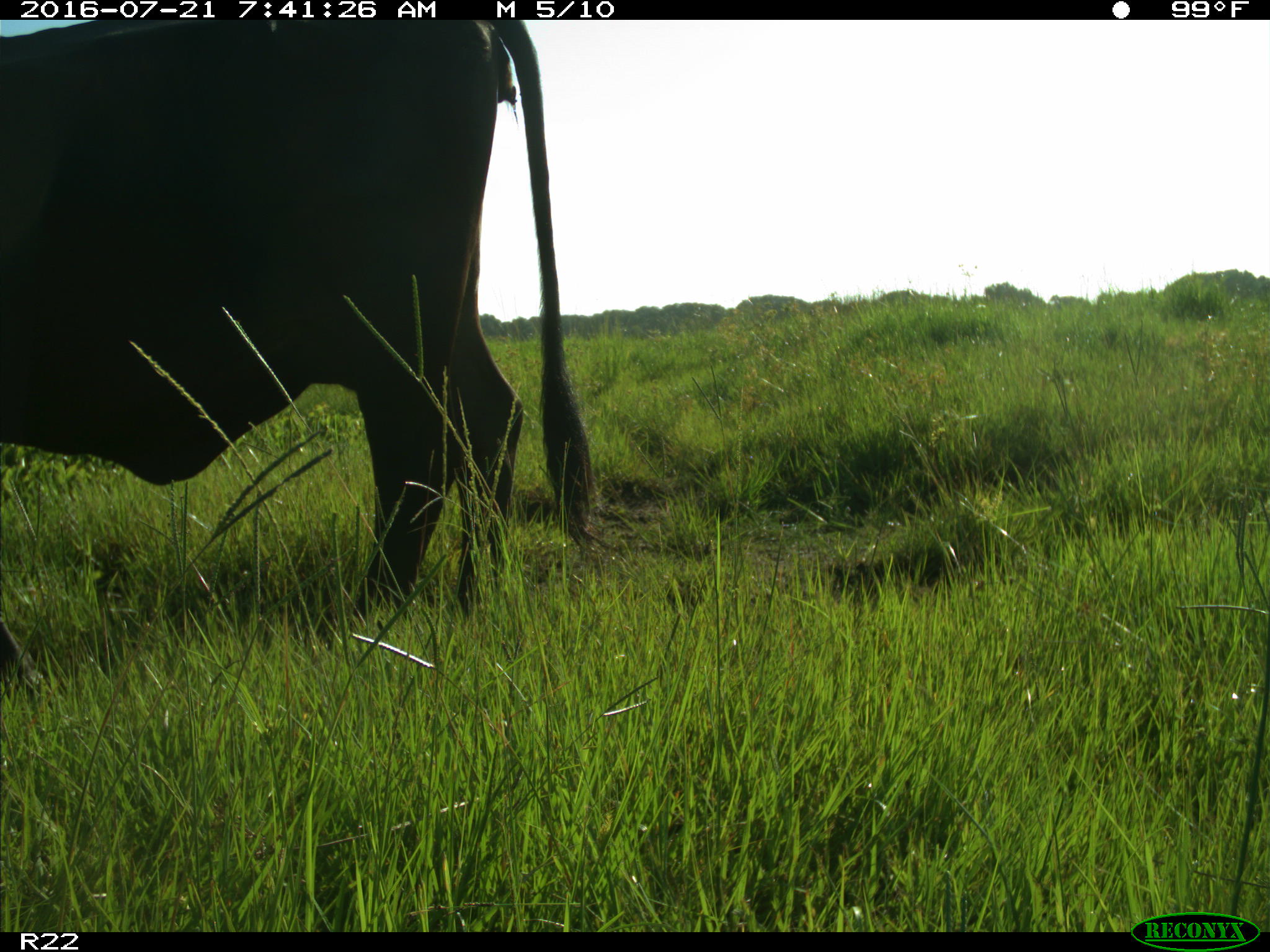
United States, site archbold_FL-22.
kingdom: Animalia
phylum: Chordata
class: Mammalia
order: Artiodactyla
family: Bovidae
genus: Bos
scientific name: Bos taurus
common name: domestic cow